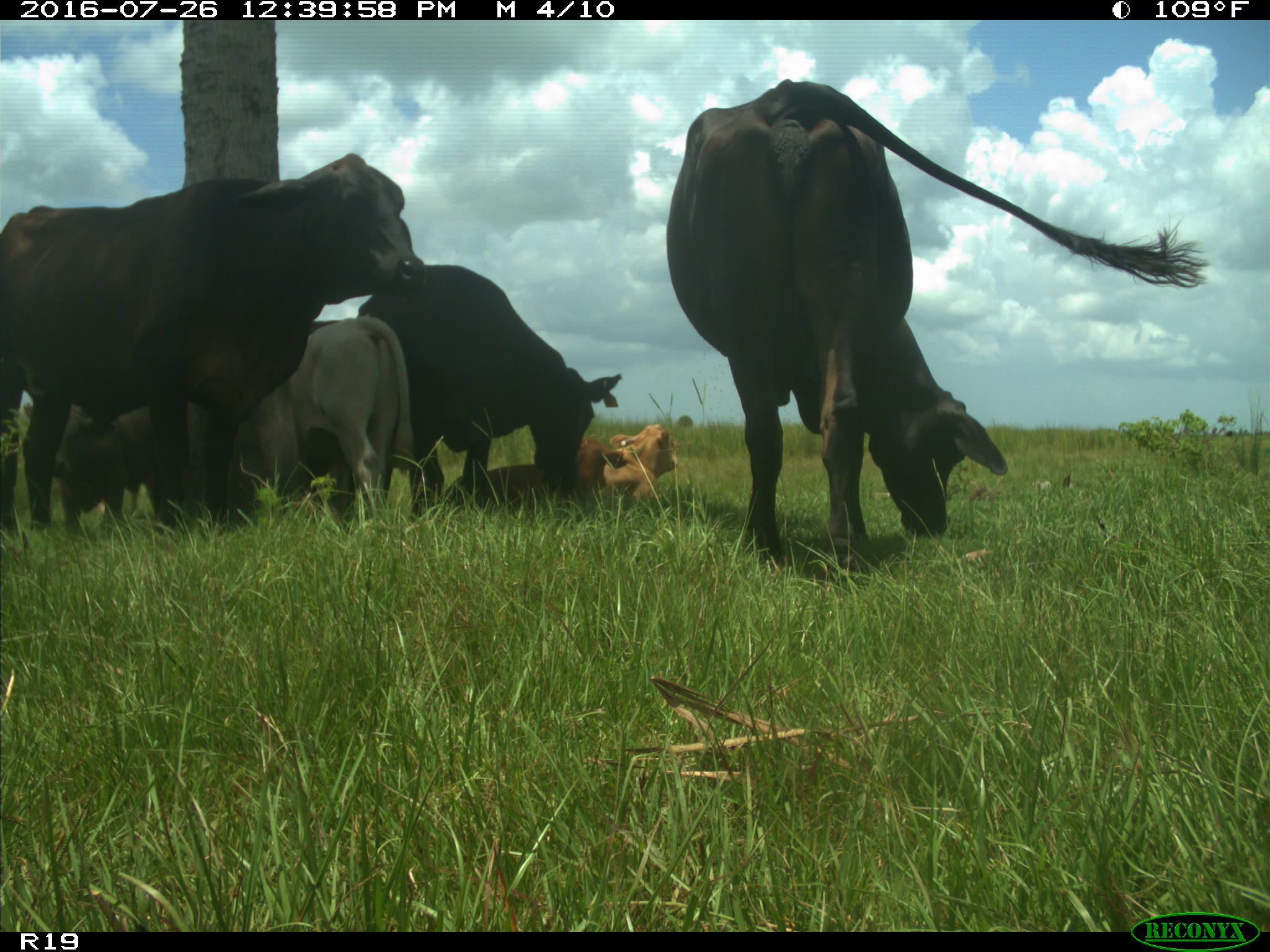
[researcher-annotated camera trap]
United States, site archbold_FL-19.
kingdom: Animalia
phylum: Chordata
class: Mammalia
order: Artiodactyla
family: Bovidae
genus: Bos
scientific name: Bos taurus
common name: domestic cow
Bos taurus (domestic cow).